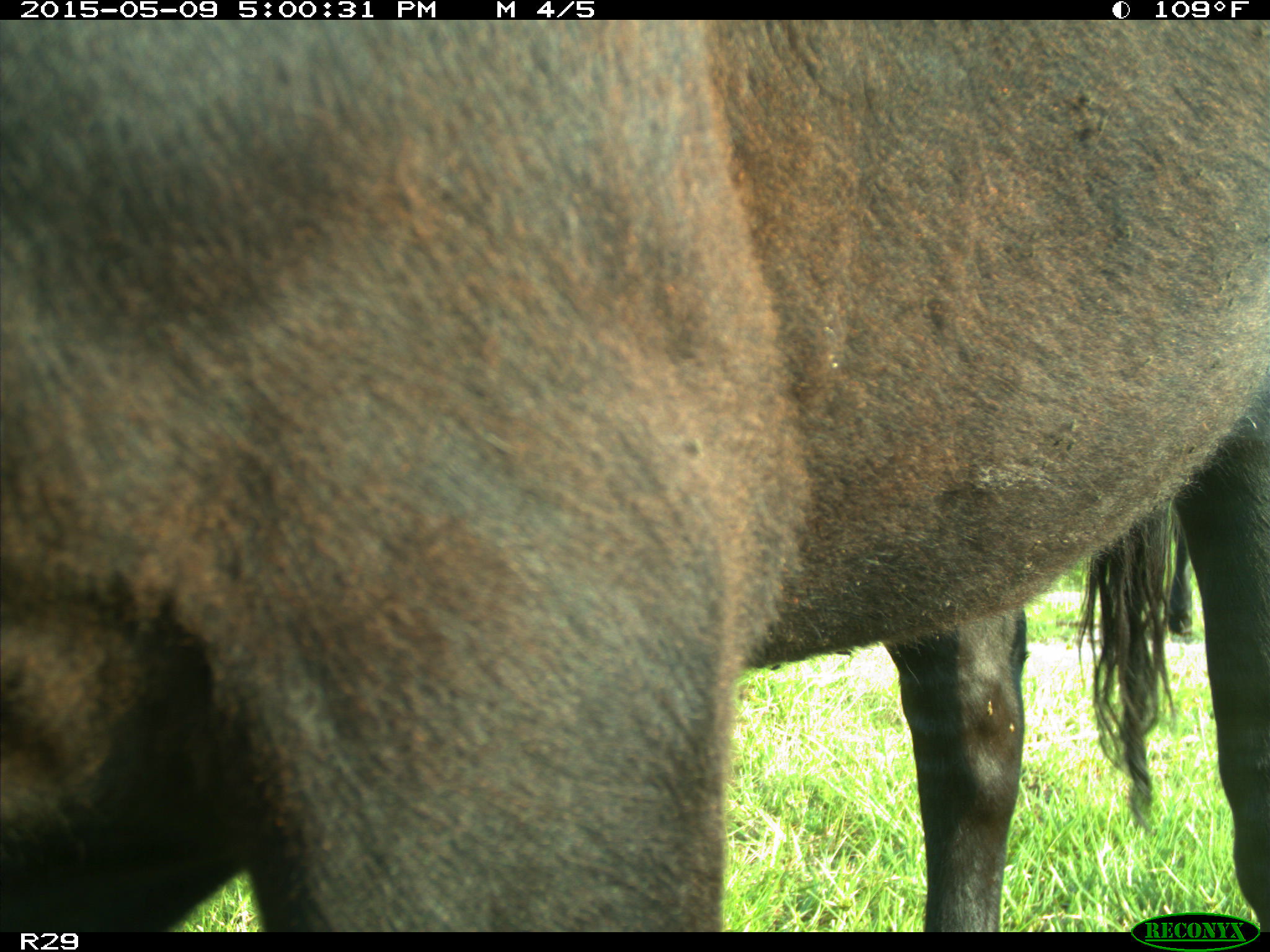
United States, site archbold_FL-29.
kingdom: Animalia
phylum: Chordata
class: Mammalia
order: Artiodactyla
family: Bovidae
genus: Bos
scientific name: Bos taurus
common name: domestic cow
Bos taurus (domestic cow).